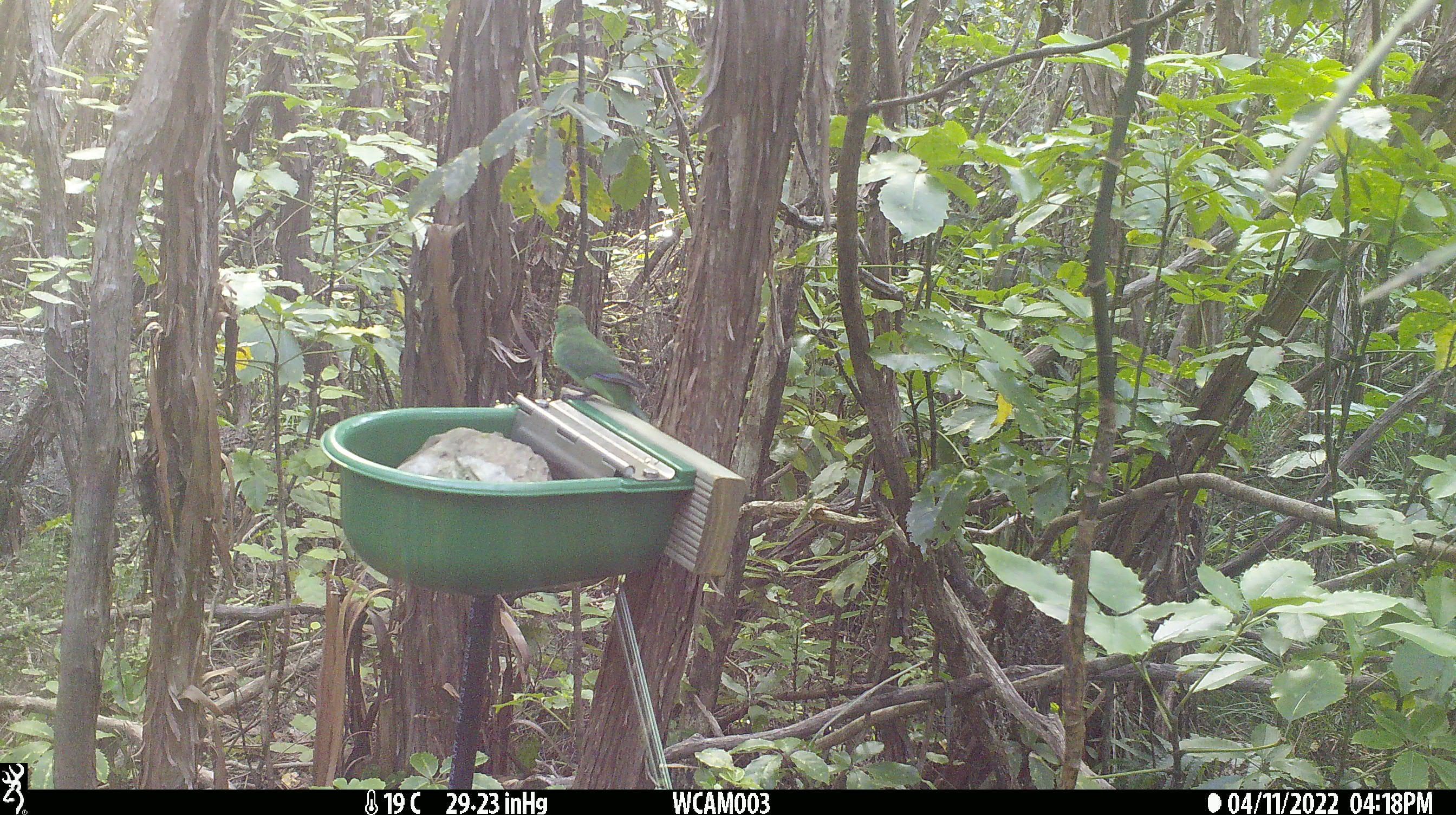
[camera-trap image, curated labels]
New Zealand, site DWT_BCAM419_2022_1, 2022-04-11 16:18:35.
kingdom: Animalia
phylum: Chordata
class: Aves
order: Psittaciformes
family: Psittaculidae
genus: Cyanoramphus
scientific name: Cyanoramphus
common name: parakeet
Parakeet (Cyanoramphus).